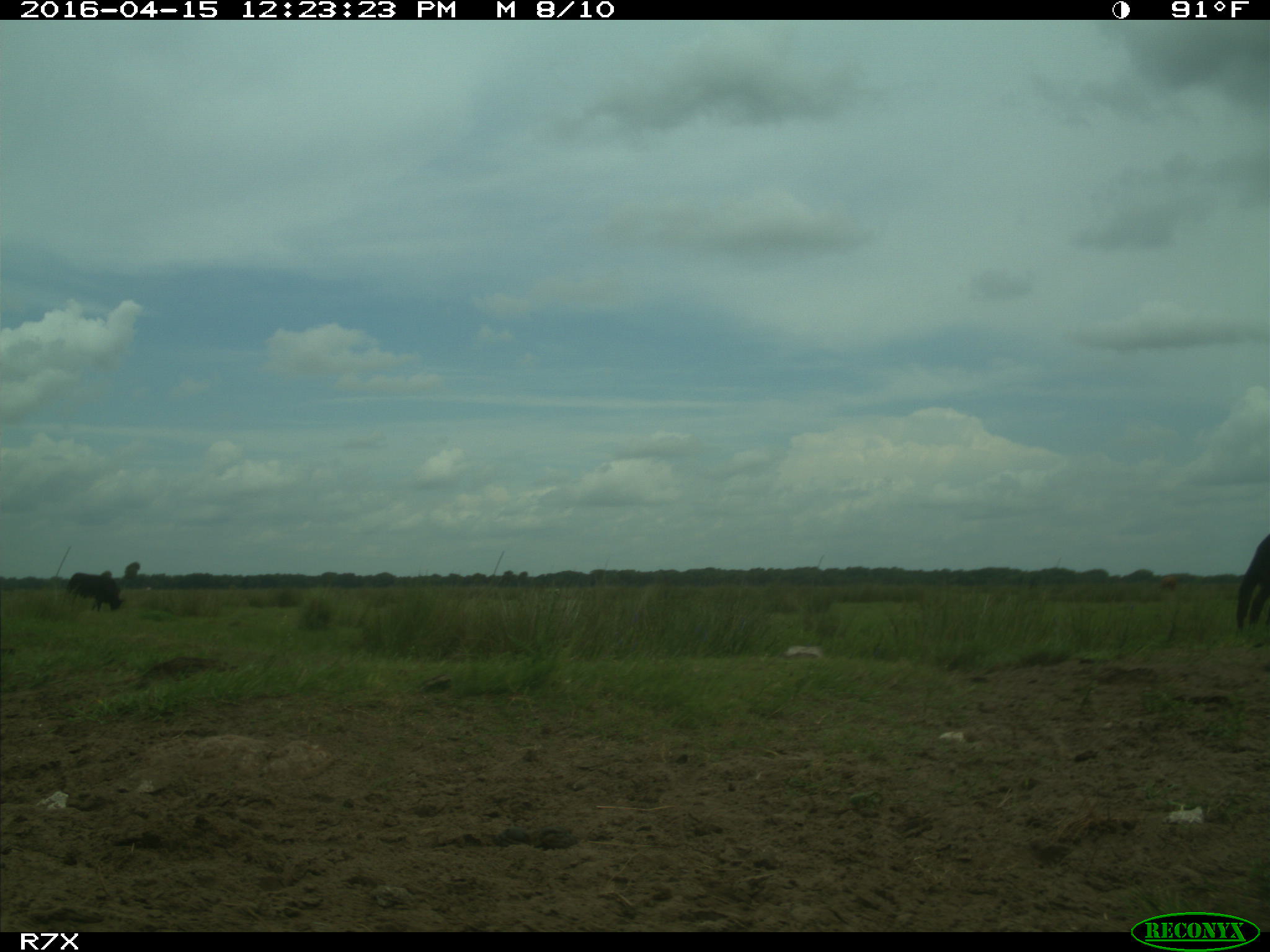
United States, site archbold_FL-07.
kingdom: Animalia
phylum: Chordata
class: Mammalia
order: Artiodactyla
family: Bovidae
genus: Bos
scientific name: Bos taurus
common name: domestic cow